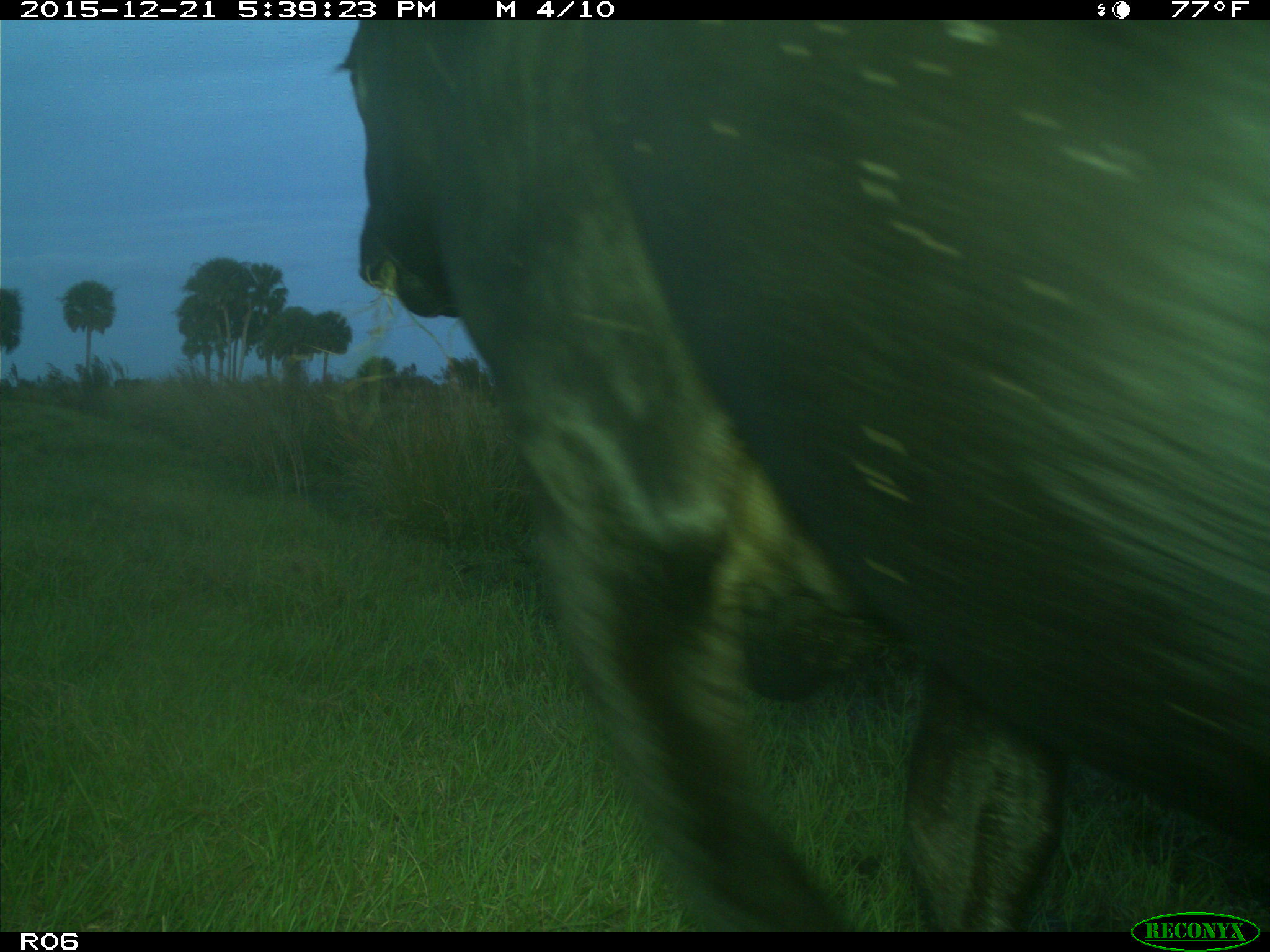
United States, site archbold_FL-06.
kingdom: Animalia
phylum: Chordata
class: Mammalia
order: Artiodactyla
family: Bovidae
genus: Bos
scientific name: Bos taurus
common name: domestic cow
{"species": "Bos taurus (domestic cow)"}